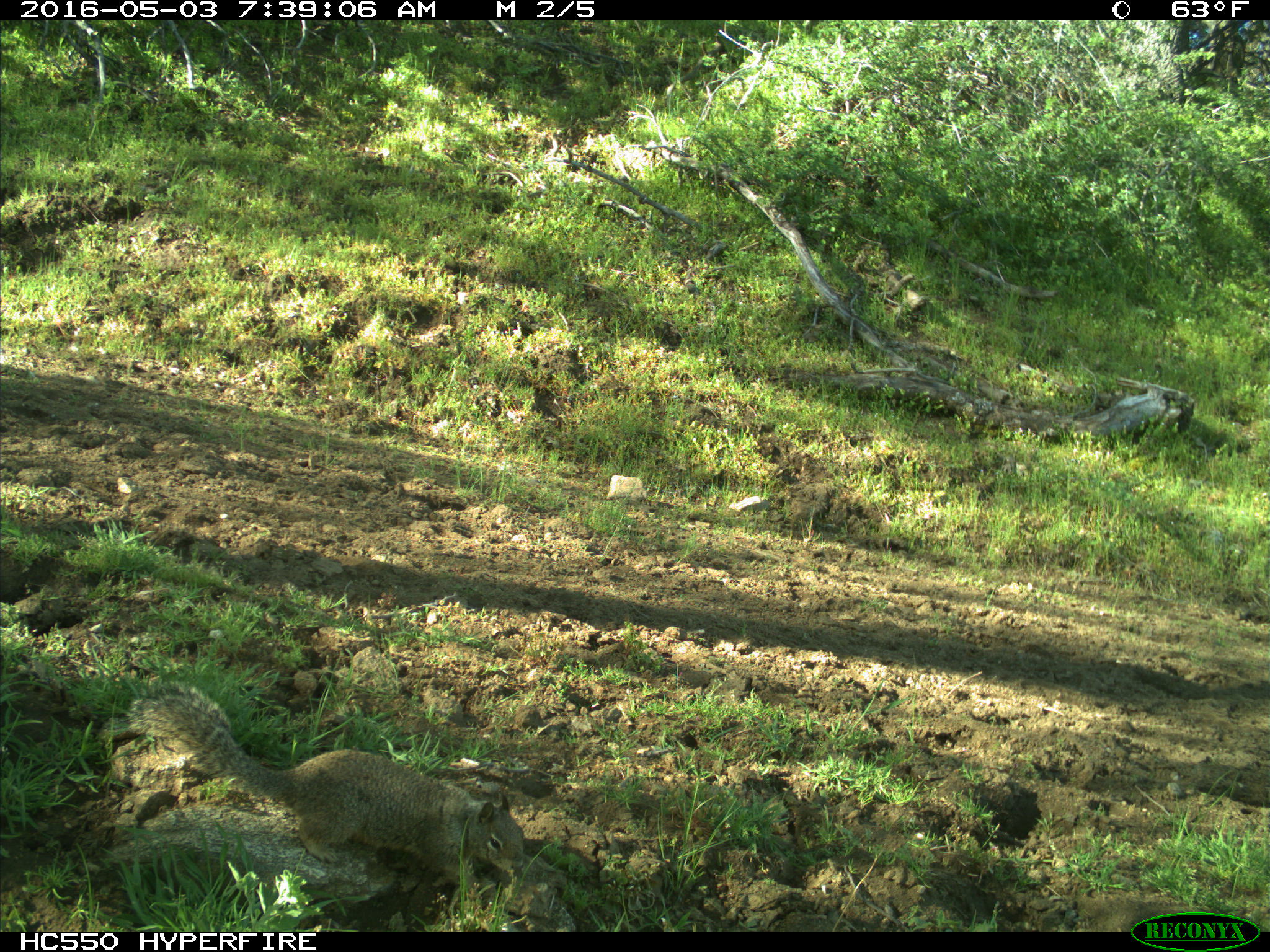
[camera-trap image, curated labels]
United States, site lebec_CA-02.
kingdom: Animalia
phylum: Chordata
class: Mammalia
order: Rodentia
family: Sciuridae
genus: Otospermophilus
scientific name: Otospermophilus beecheyi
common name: california ground squirrel